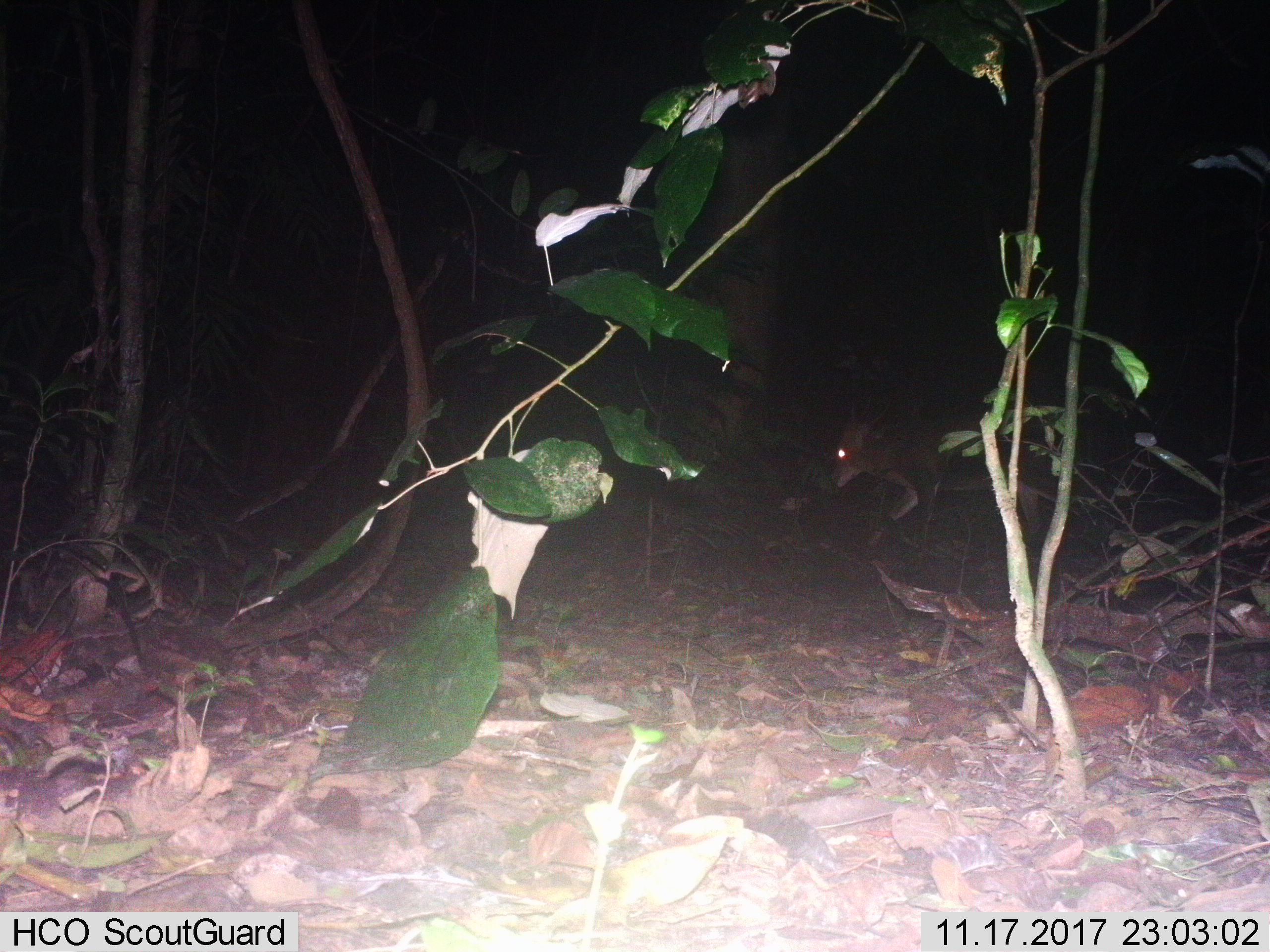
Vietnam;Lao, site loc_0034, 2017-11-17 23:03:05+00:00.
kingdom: Animalia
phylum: Chordata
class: Mammalia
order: Artiodactyla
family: Cervidae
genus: Muntiacus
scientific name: Muntiacus vuquangensis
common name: large-antlered muntjac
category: large antlered muntjac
Large antlered muntjac (large-antlered muntjac) (Muntiacus vuquangensis). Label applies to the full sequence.